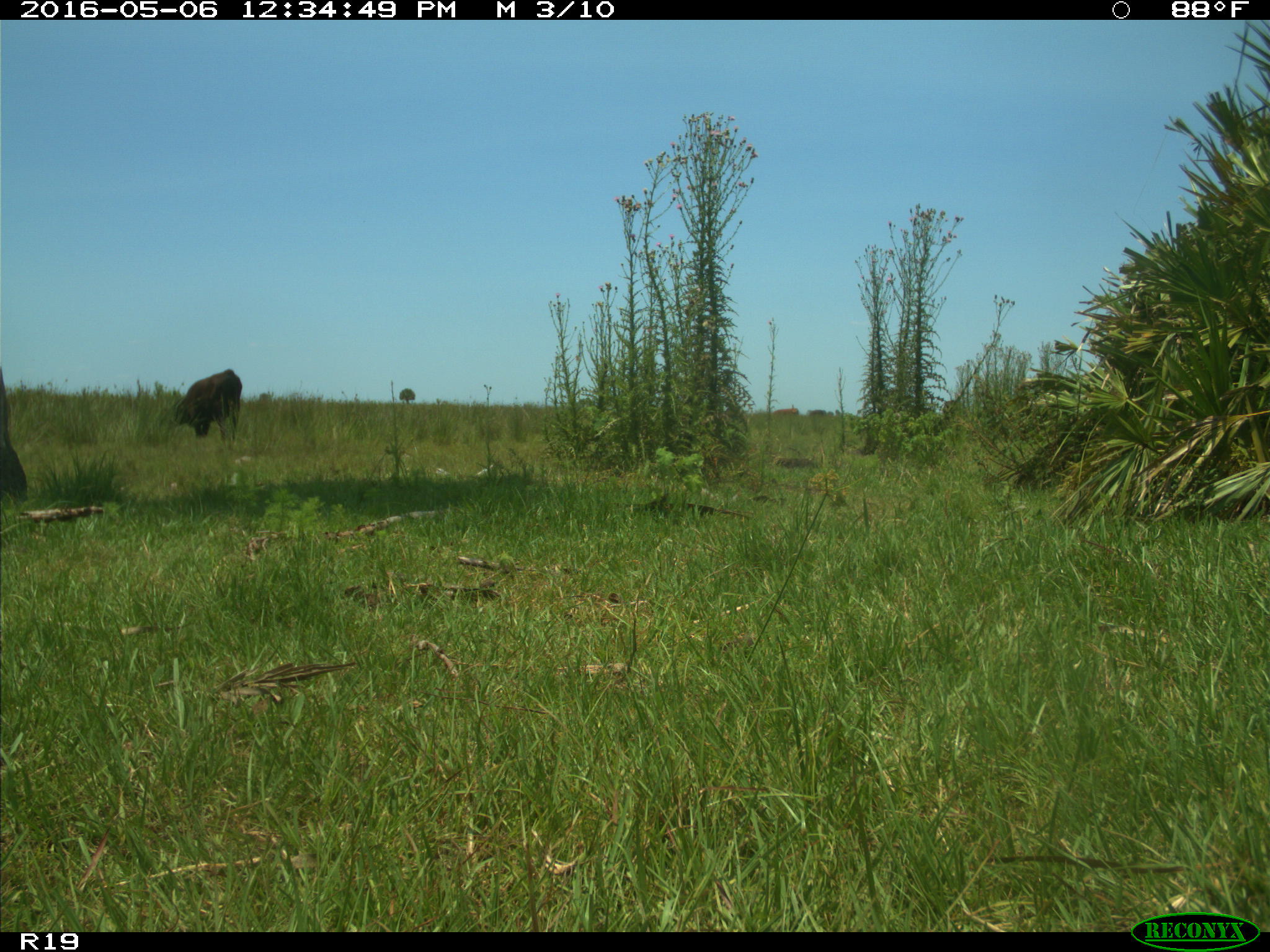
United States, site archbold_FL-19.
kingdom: Animalia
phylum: Chordata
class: Mammalia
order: Artiodactyla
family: Bovidae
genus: Bos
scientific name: Bos taurus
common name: domestic cow